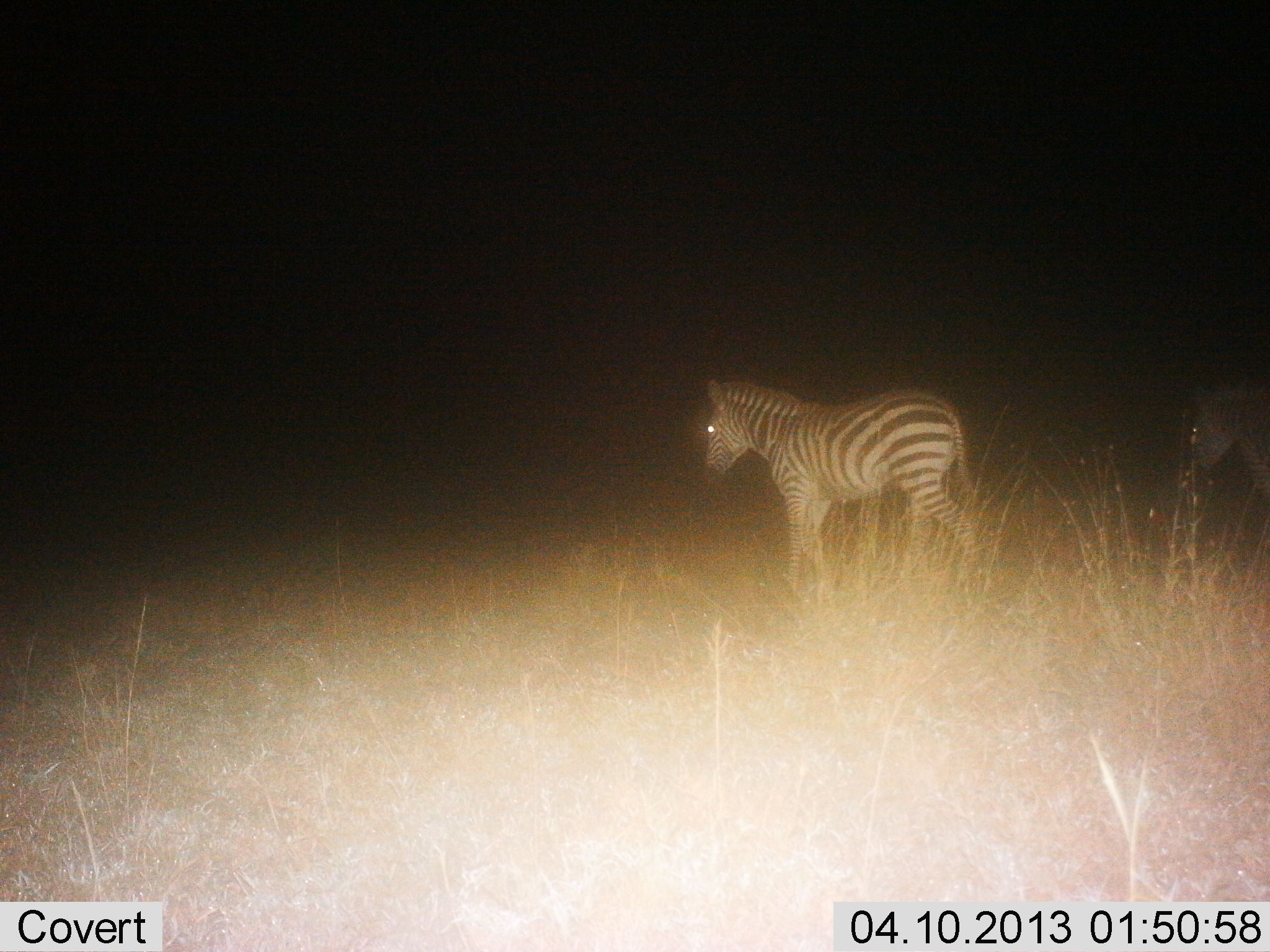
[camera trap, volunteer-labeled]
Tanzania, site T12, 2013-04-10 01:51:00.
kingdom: Animalia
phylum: Chordata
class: Mammalia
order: Perissodactyla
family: Equidae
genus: Equus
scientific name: Equus quagga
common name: plains zebra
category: zebra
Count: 2.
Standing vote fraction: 24%.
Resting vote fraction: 0%.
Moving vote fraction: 81%.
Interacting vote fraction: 0%.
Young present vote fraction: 5%.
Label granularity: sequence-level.